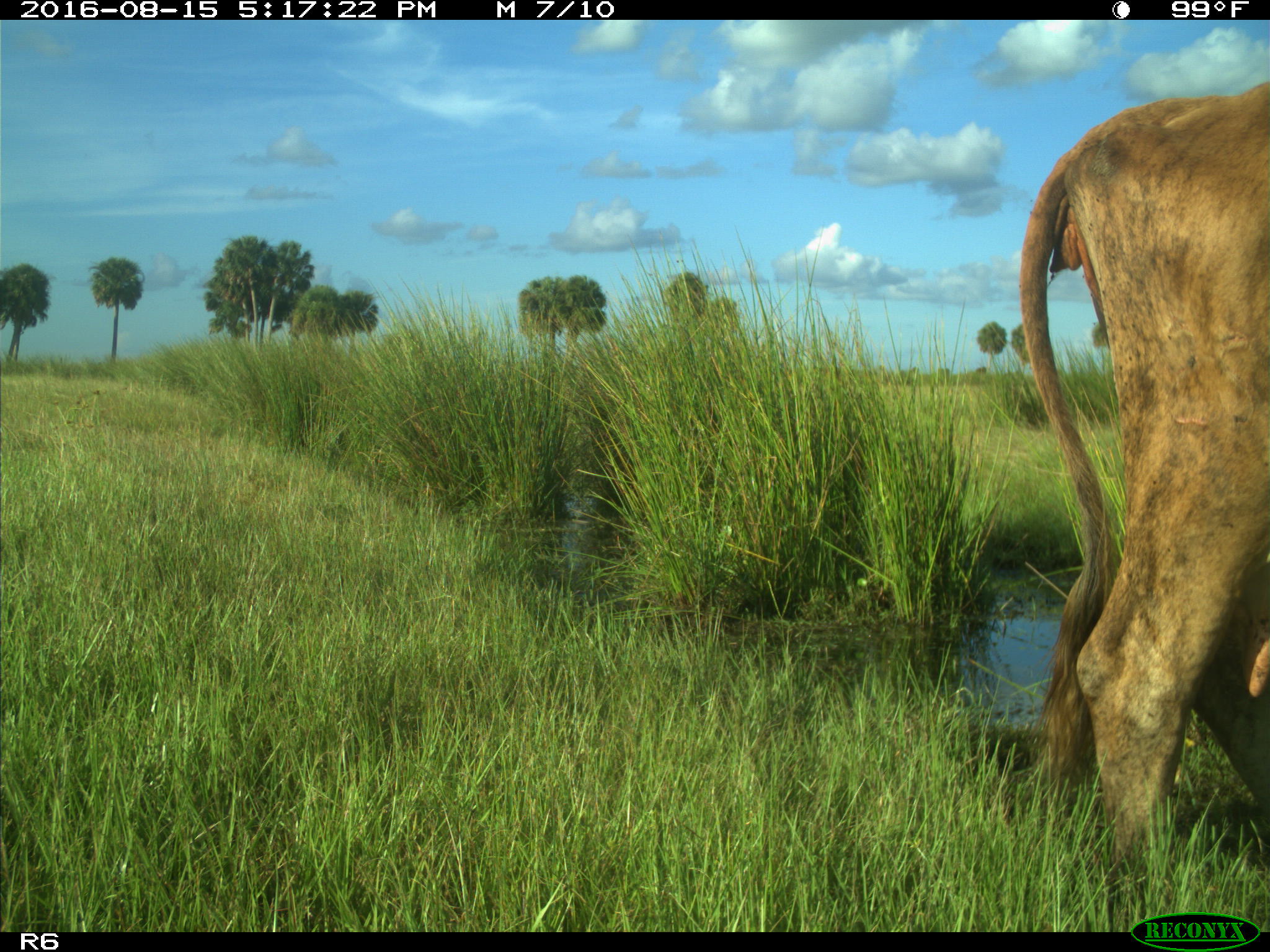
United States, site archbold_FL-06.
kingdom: Animalia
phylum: Chordata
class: Mammalia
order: Artiodactyla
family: Bovidae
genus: Bos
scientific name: Bos taurus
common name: domestic cow